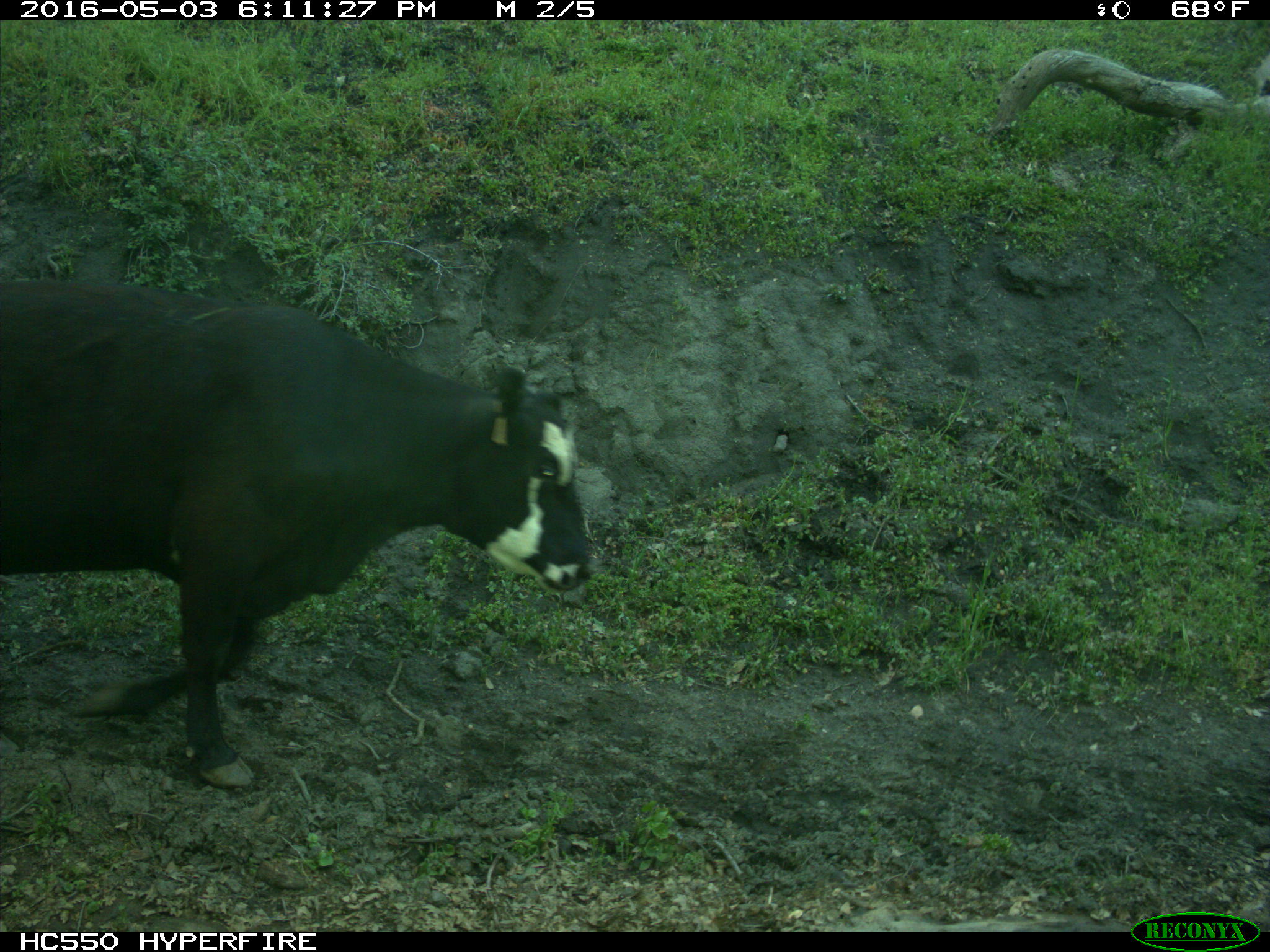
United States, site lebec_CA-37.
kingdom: Animalia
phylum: Chordata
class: Mammalia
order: Artiodactyla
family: Bovidae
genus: Bos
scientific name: Bos taurus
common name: domestic cow